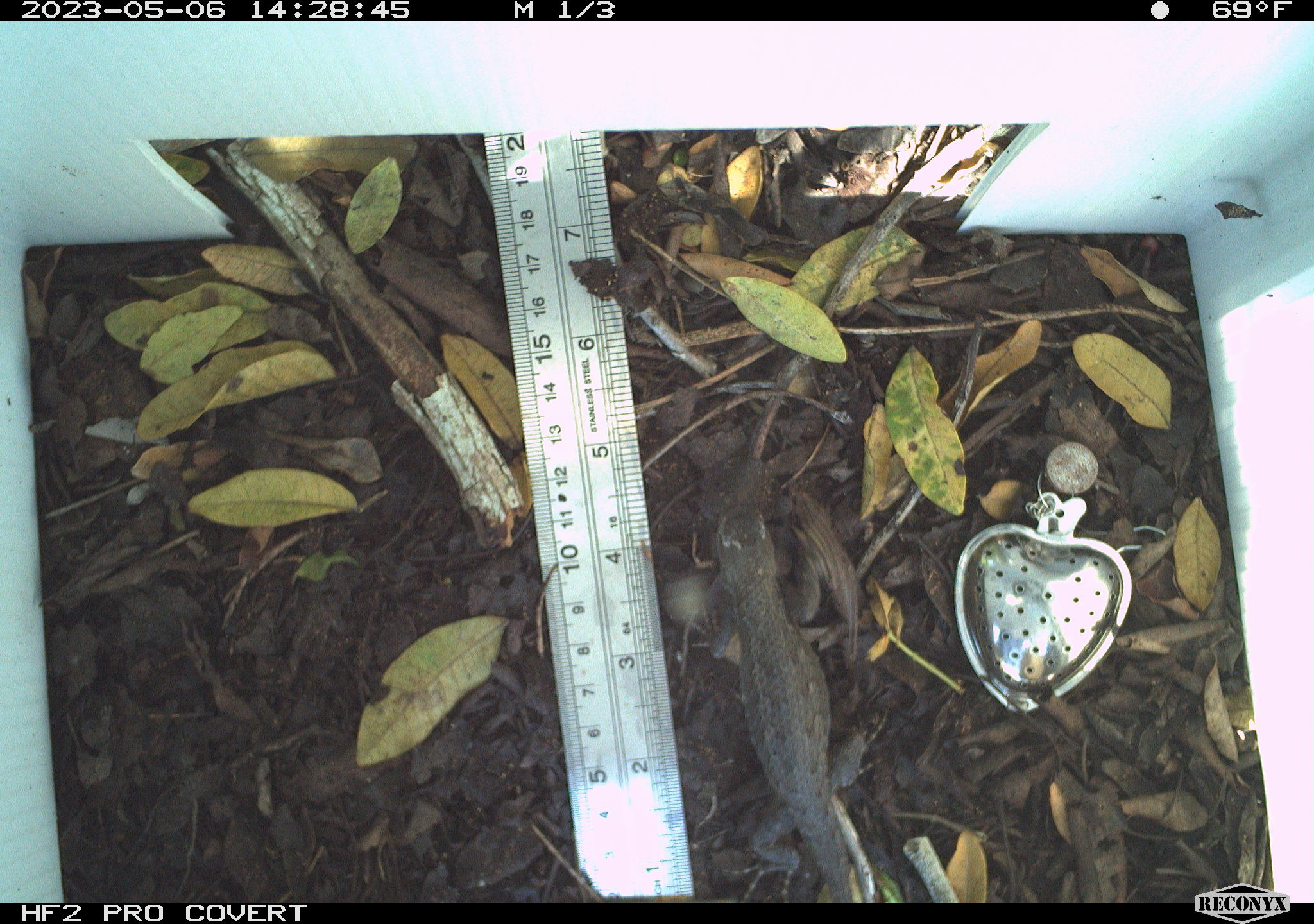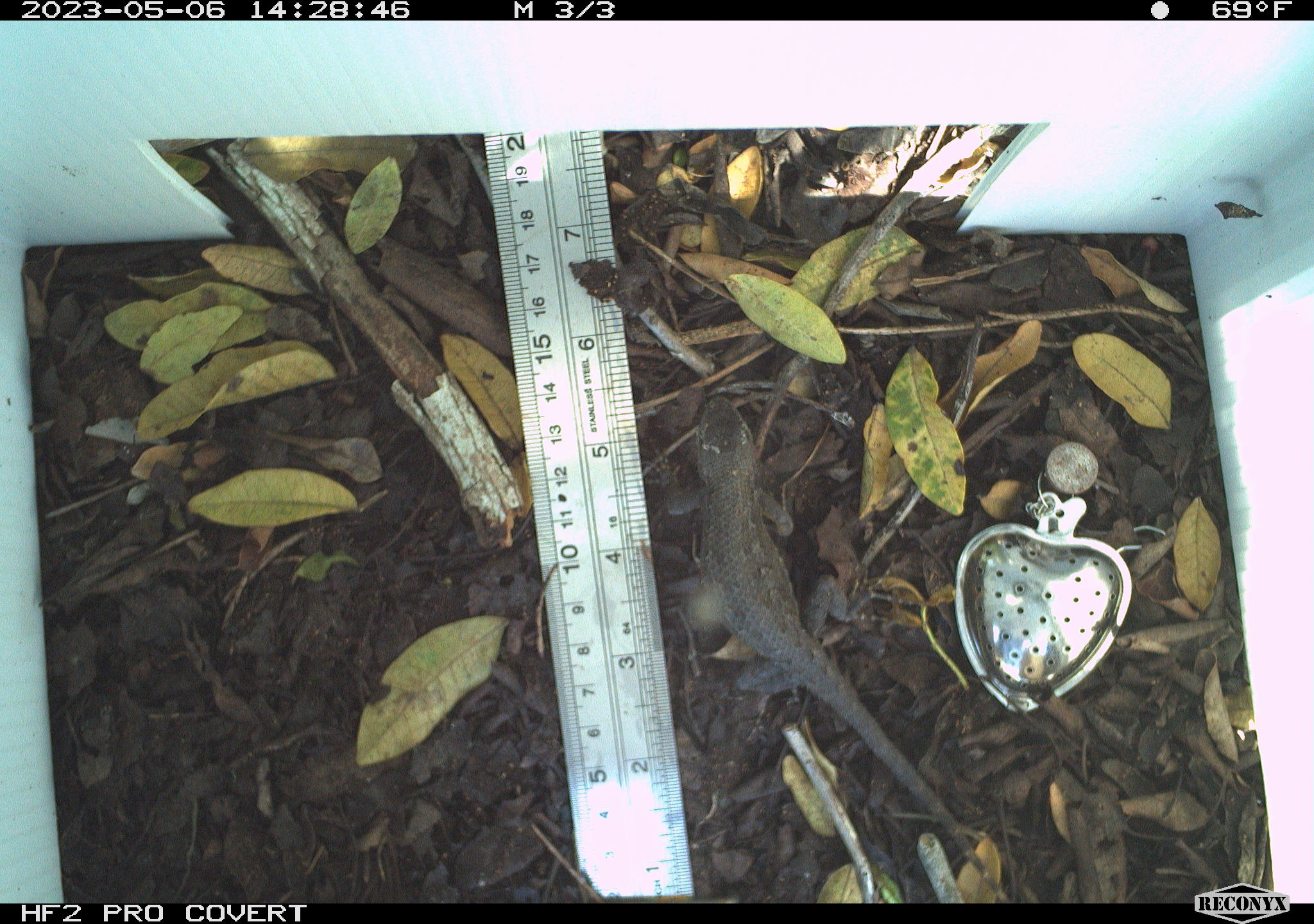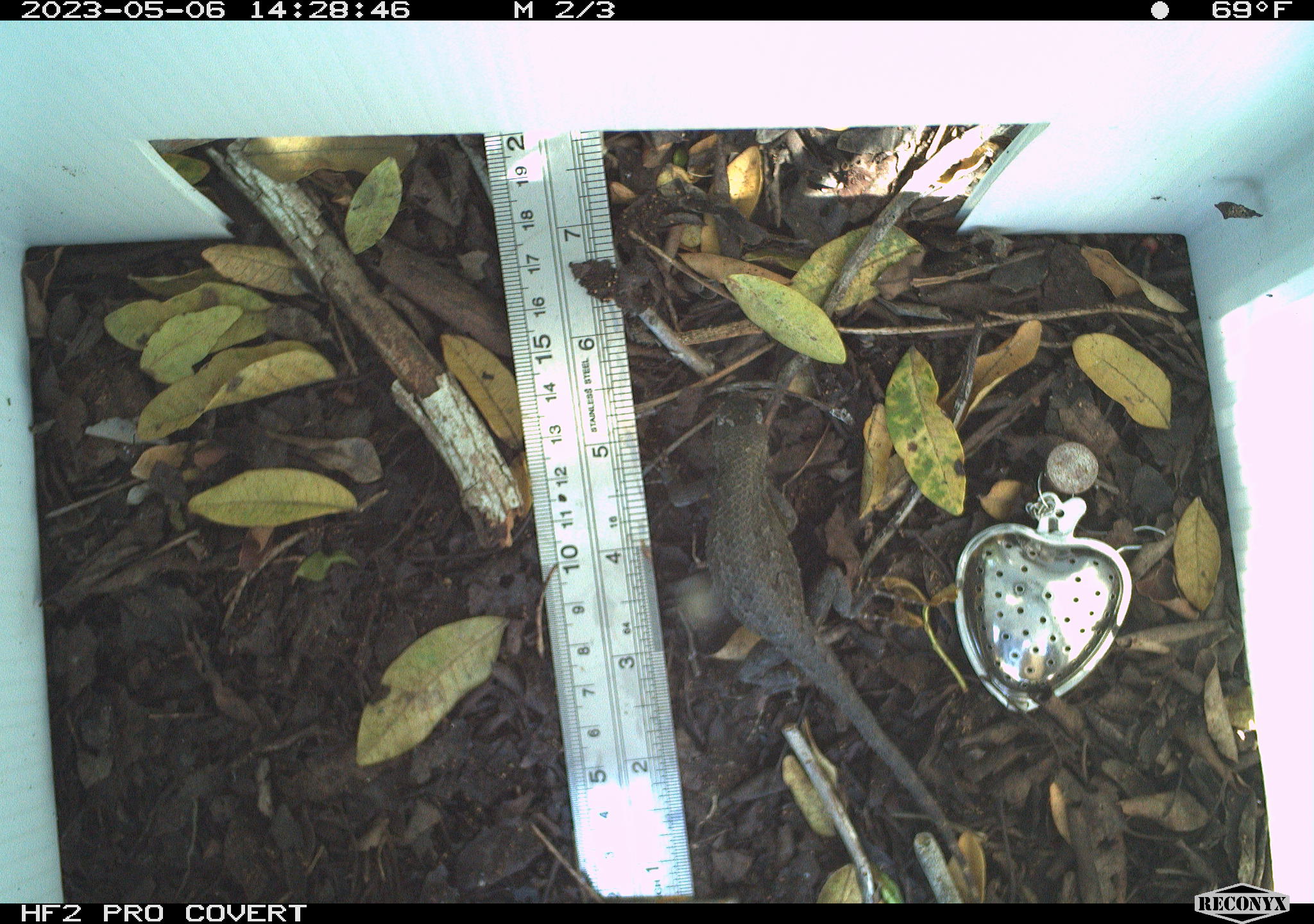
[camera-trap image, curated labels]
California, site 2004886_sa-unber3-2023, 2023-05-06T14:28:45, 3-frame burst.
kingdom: Animalia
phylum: Chordata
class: Reptilia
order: Squamata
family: Phrynosomatidae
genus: Sceloporus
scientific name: Sceloporus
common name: spiny lizards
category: sceloporus species